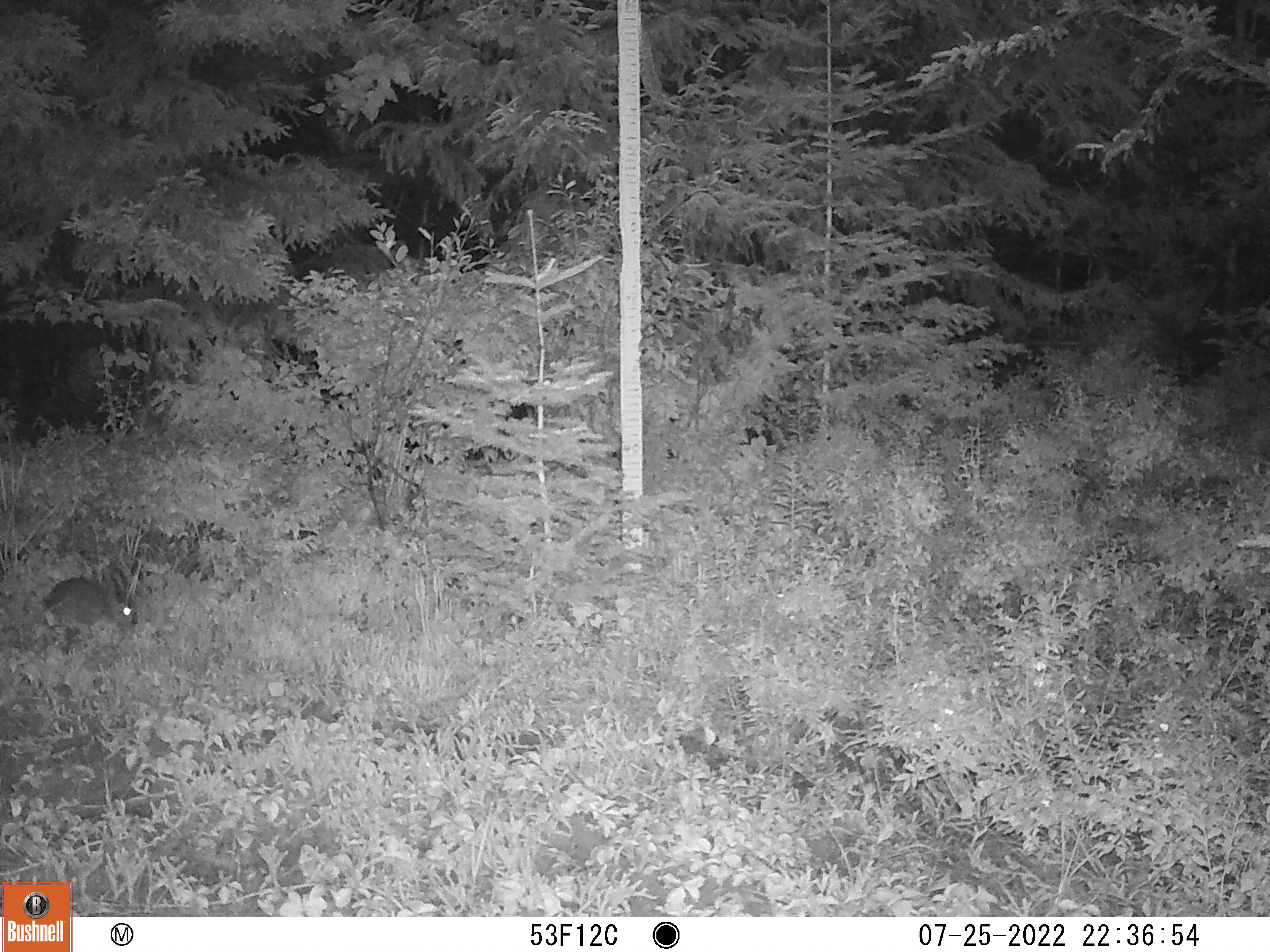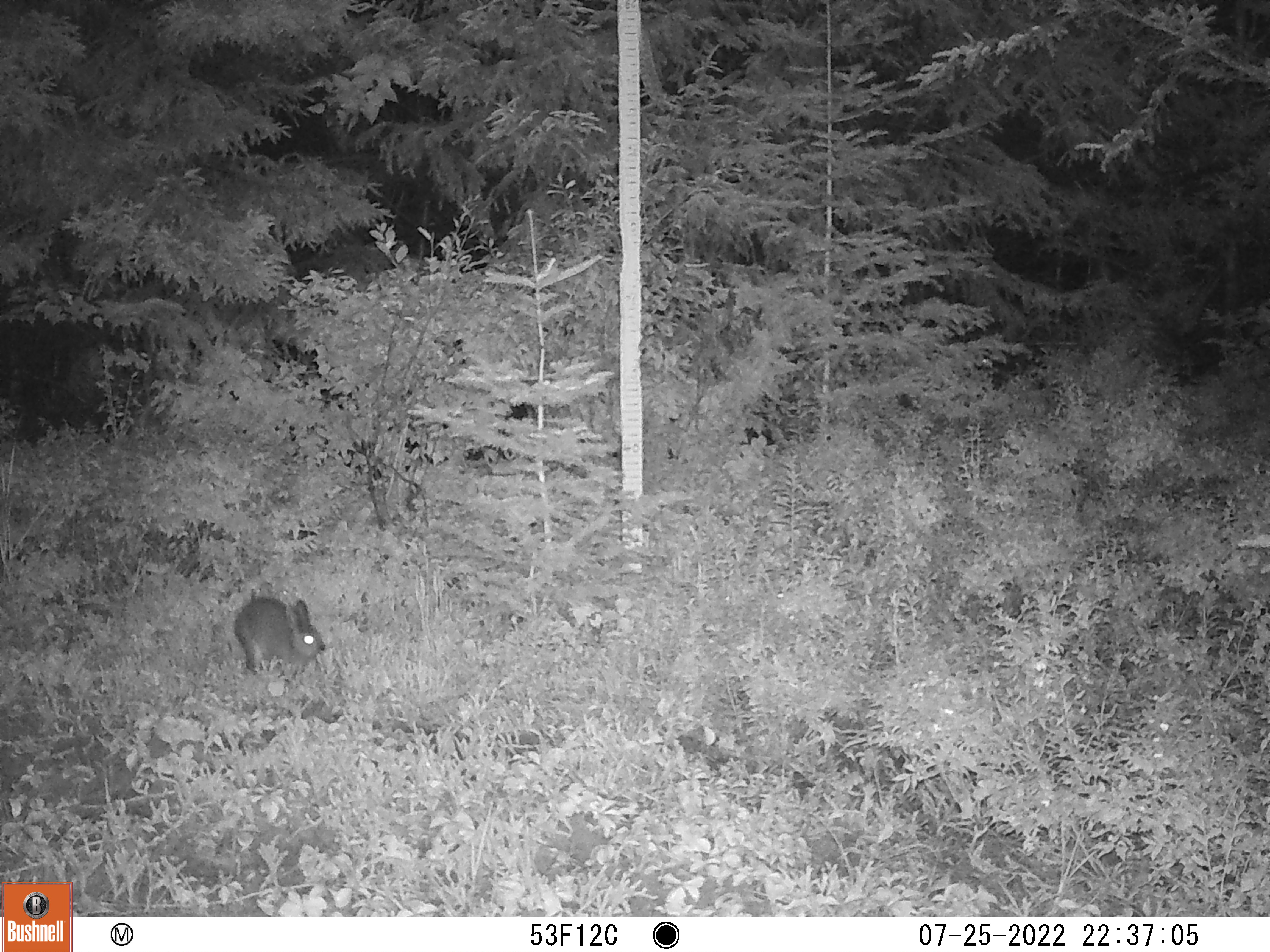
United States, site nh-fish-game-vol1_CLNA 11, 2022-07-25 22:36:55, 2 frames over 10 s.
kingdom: Animalia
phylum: Chordata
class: Mammalia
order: Lagomorpha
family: Leporidae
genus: Lepus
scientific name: Lepus americanus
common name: snowshoe hare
Snowshoe hare (Lepus americanus).